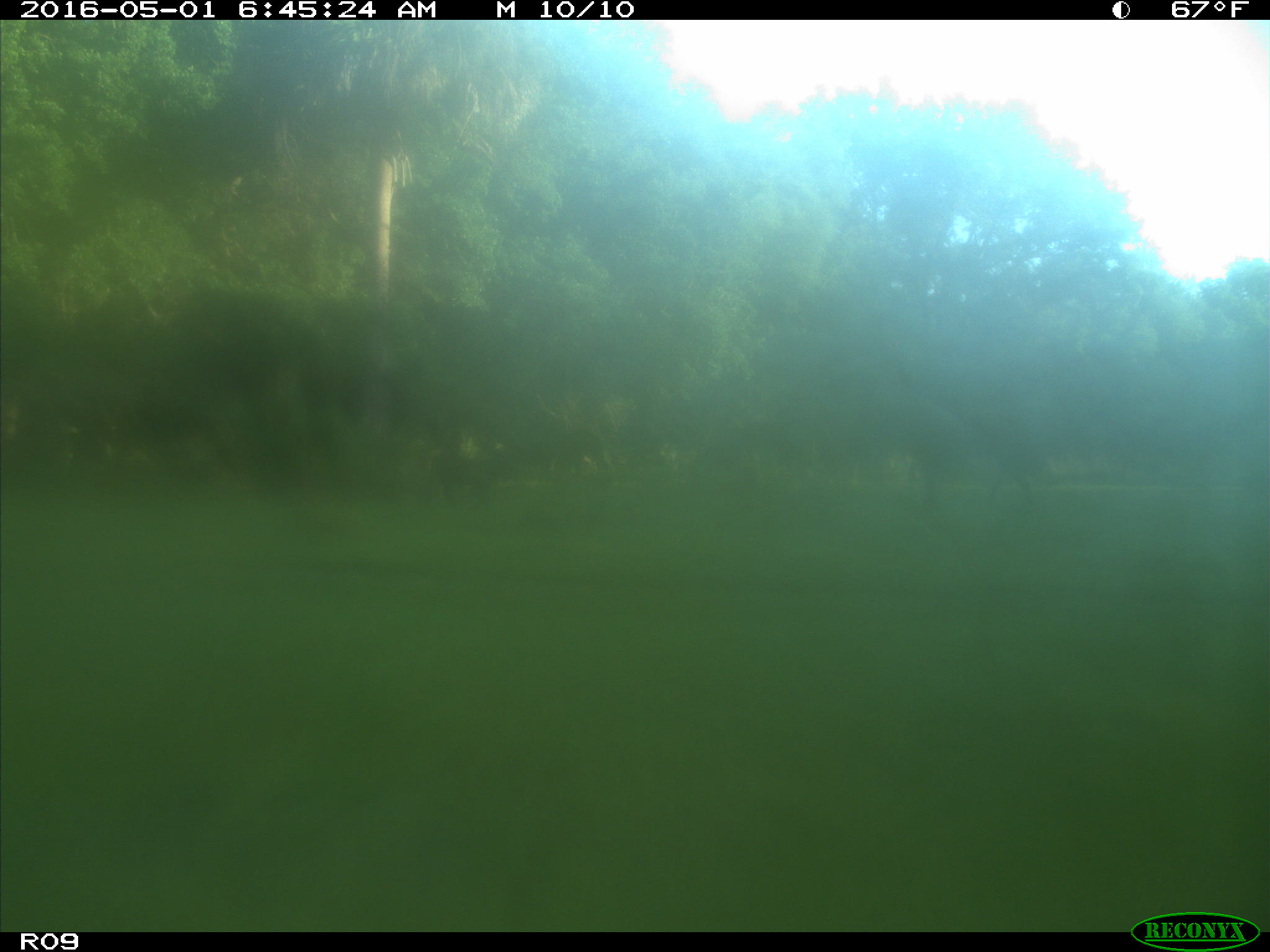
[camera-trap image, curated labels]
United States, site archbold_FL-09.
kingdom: Animalia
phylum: Chordata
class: Mammalia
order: Artiodactyla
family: Bovidae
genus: Bos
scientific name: Bos taurus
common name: domestic cow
Bos taurus (domestic cow).